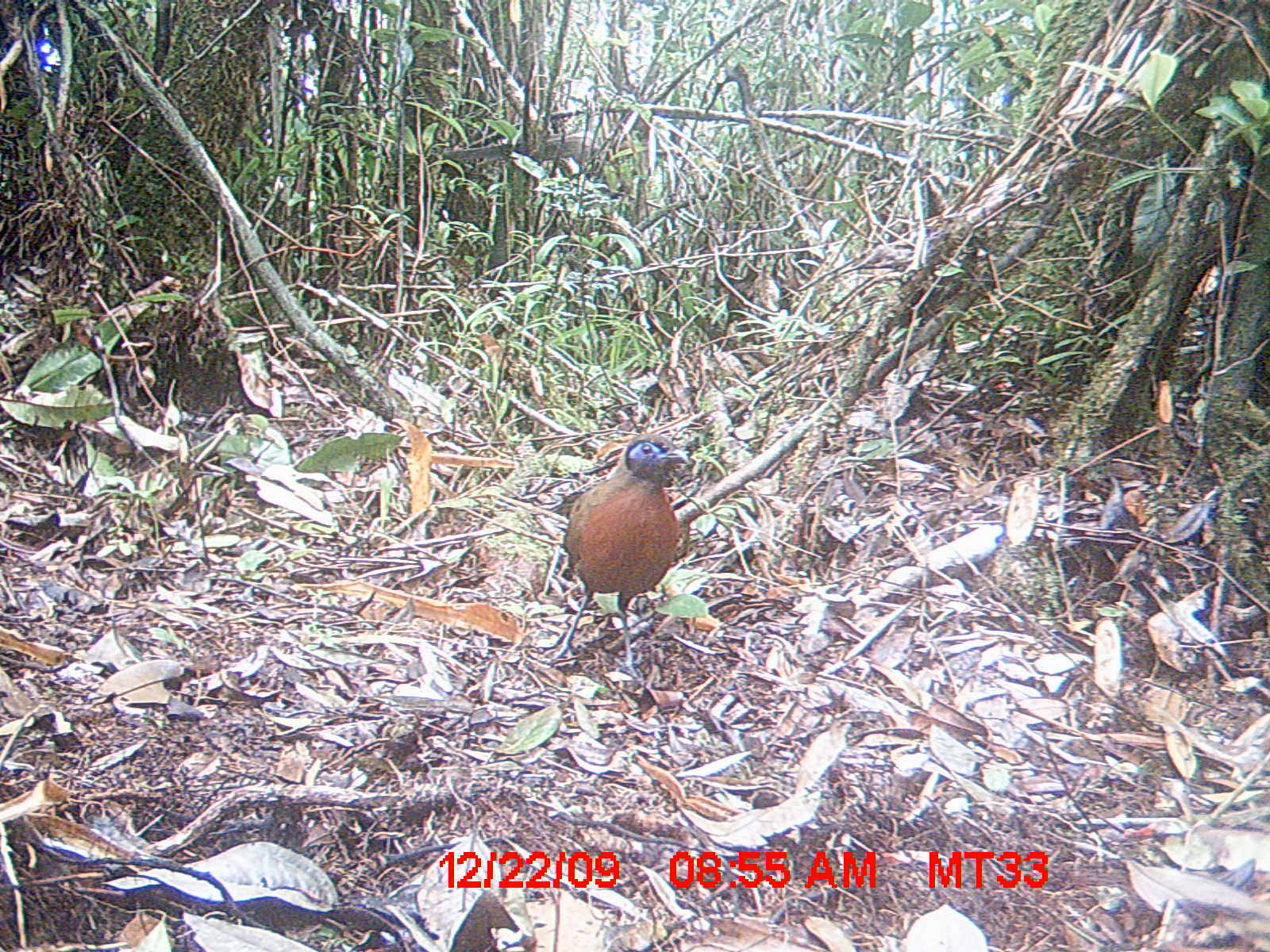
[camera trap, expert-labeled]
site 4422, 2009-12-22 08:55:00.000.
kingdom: Animalia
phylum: Chordata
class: Aves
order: Cuculiformes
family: Cuculidae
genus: Coua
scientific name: Coua serriana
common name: red-breasted coua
Coua serriana (red-breasted coua), count 1.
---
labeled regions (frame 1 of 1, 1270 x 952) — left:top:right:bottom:
coua serriana: 549:430:689:677